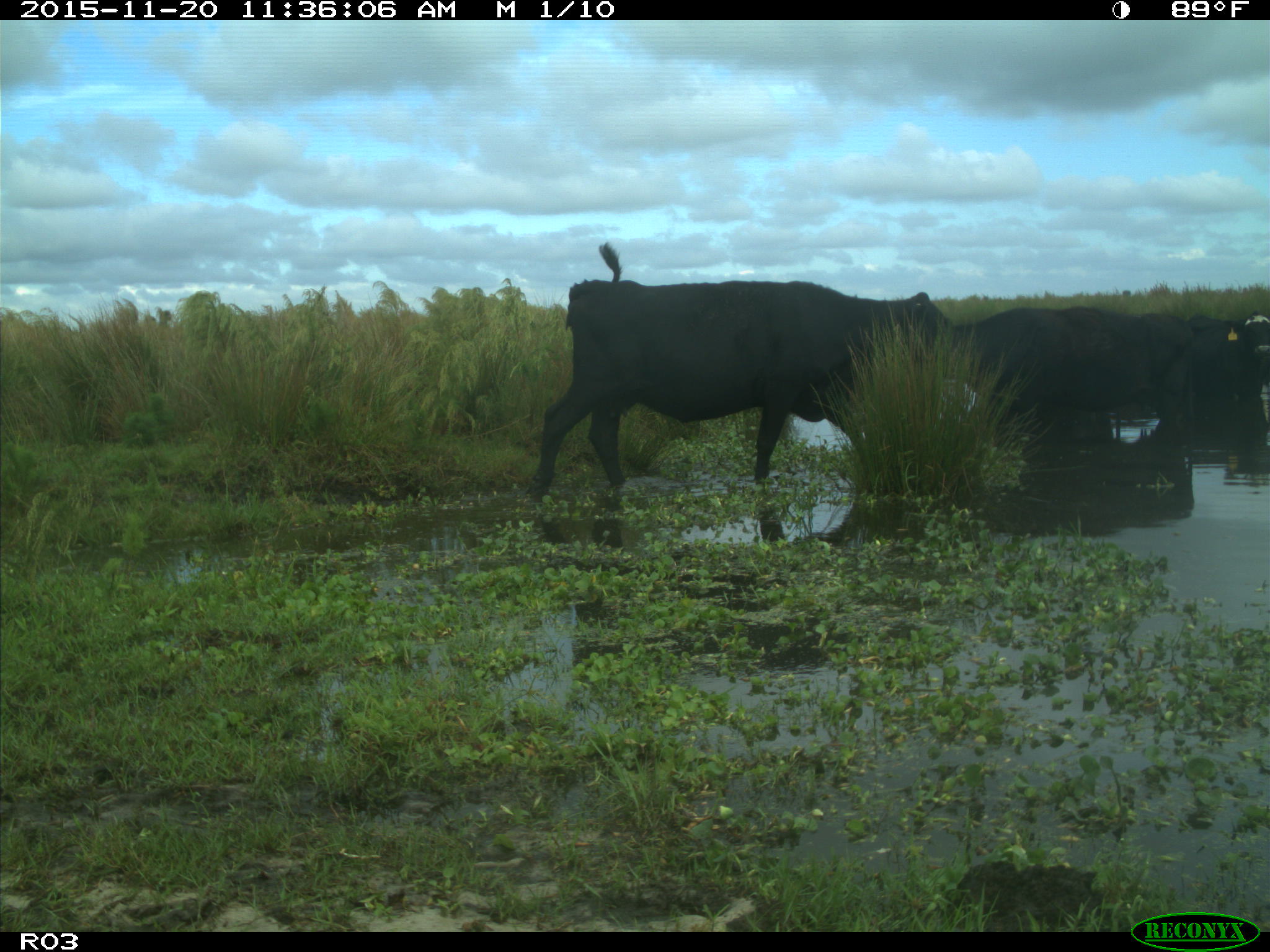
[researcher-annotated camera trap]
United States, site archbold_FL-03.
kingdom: Animalia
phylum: Chordata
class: Mammalia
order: Artiodactyla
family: Bovidae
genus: Bos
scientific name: Bos taurus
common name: domestic cow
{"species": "Bos taurus (domestic cow)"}